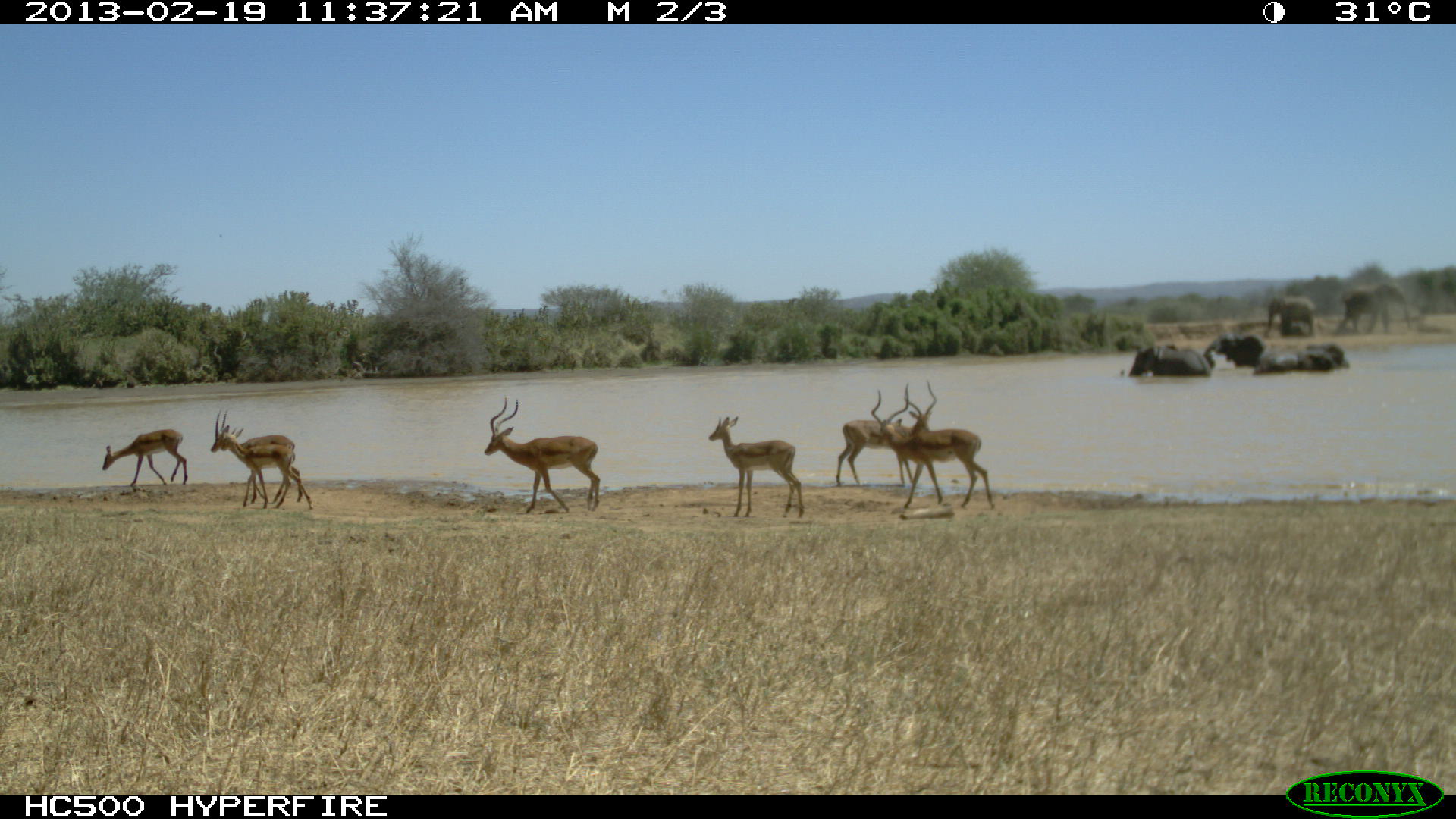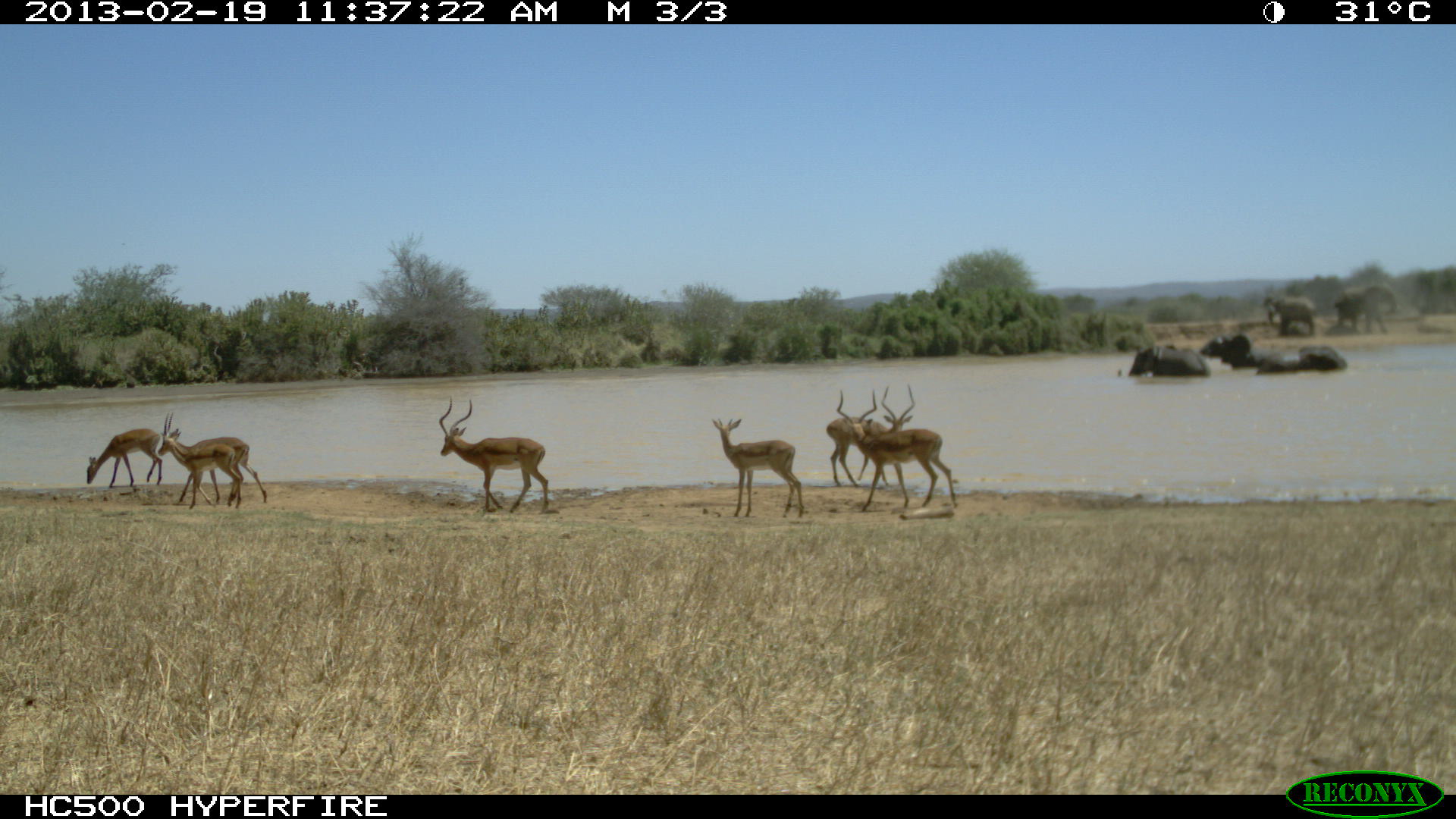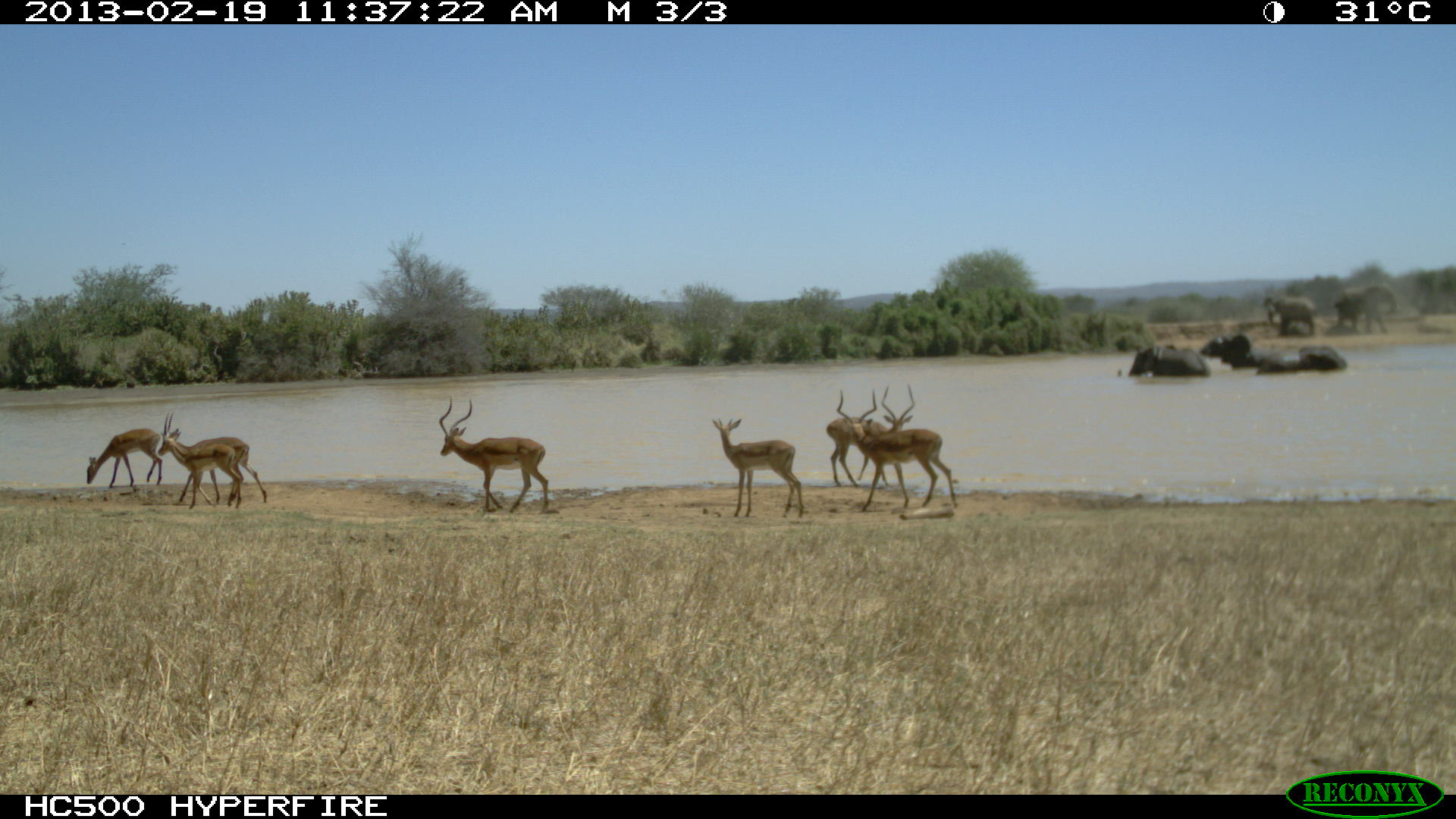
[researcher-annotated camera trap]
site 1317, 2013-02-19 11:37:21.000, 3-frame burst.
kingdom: Animalia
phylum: Chordata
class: Mammalia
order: Artiodactyla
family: Bovidae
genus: Aepyceros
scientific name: Aepyceros melampus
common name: impala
Aepyceros melampus (impala), count 3.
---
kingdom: Animalia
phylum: Chordata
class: Mammalia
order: Proboscidea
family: Elephantidae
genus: Loxodonta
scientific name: Loxodonta africana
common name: african bush elephant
Loxodonta africana (african bush elephant), count 5.